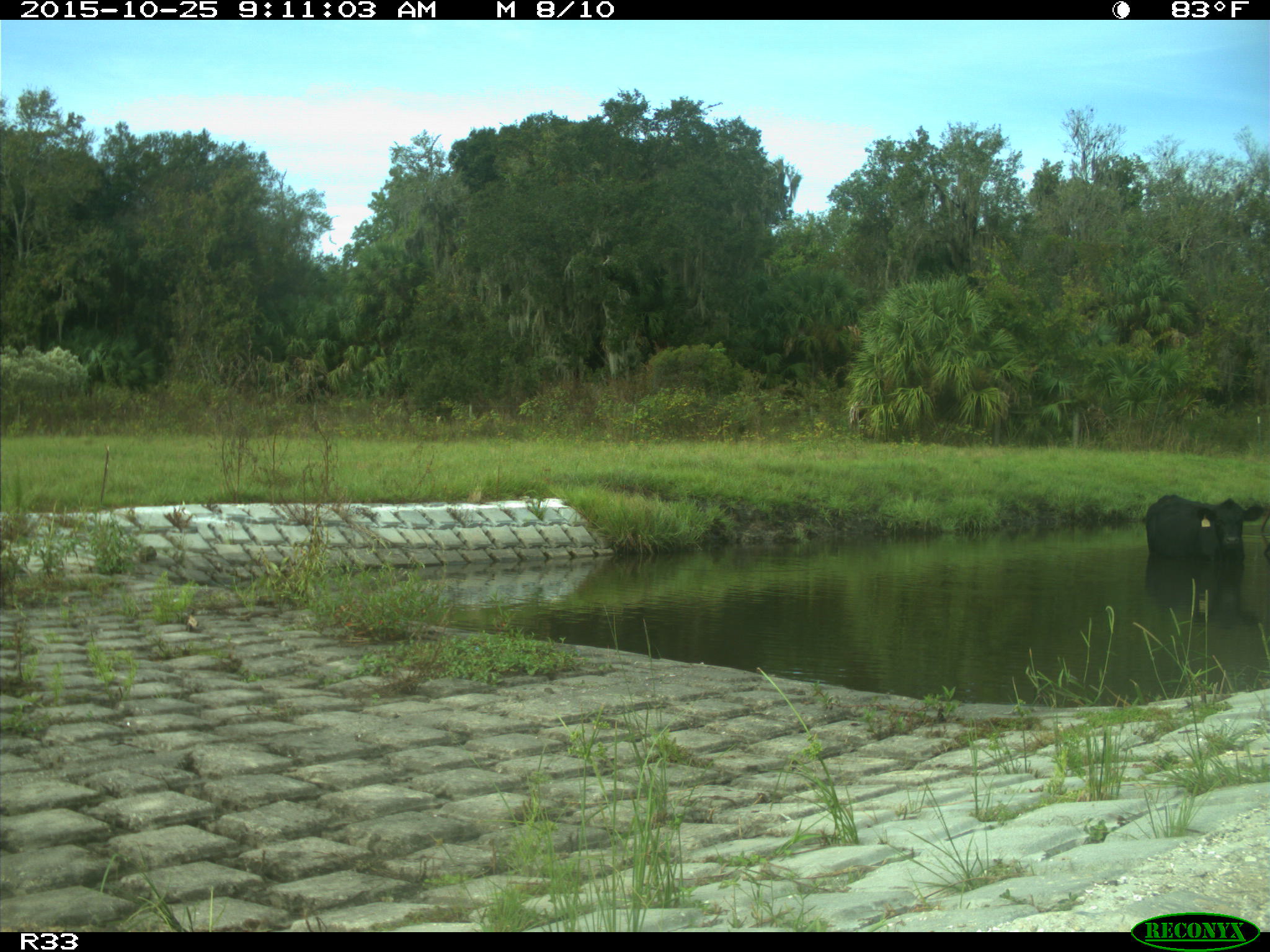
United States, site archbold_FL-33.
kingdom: Animalia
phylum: Chordata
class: Mammalia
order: Artiodactyla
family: Bovidae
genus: Bos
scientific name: Bos taurus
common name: domestic cow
Bos taurus (domestic cow).